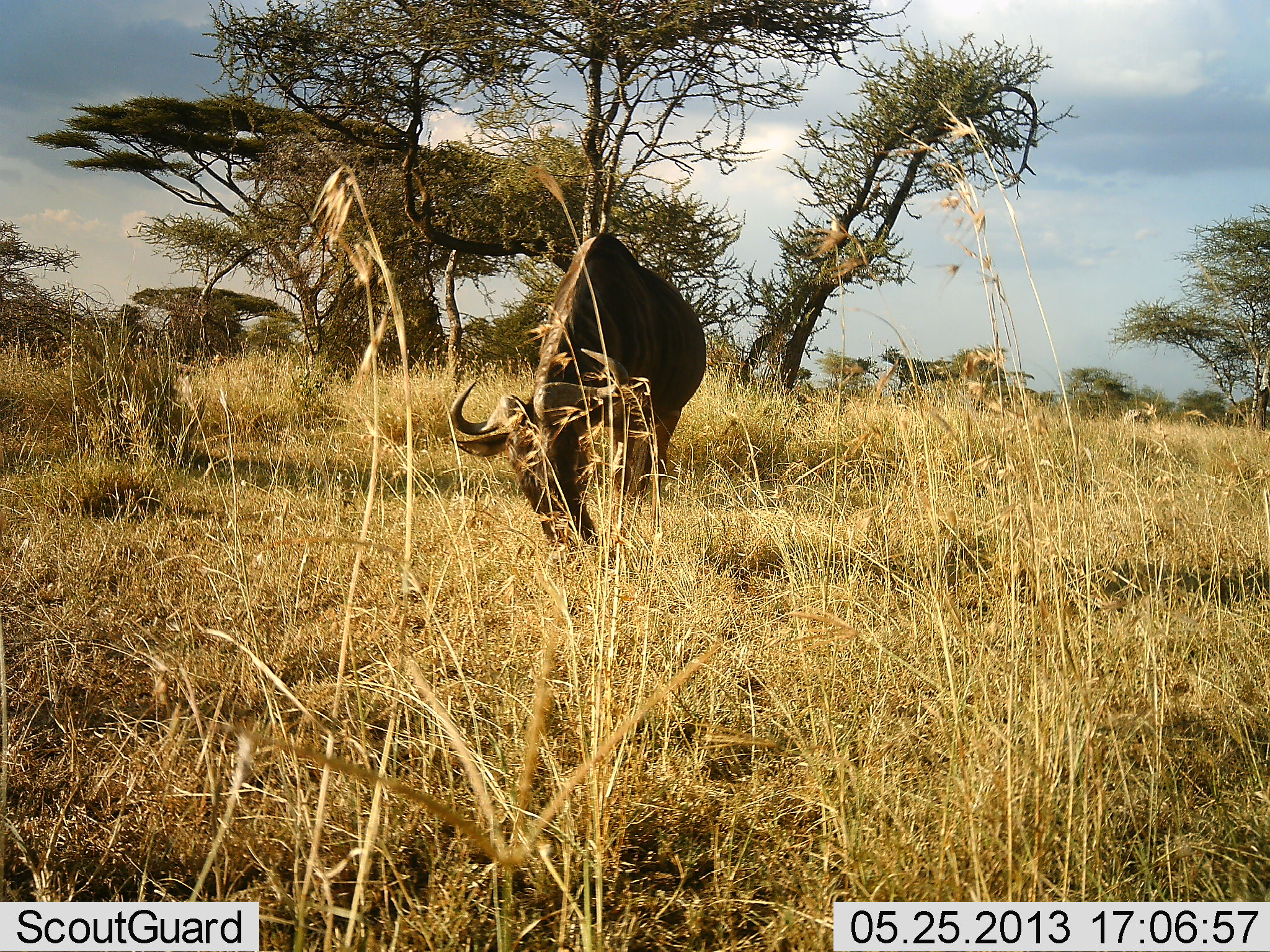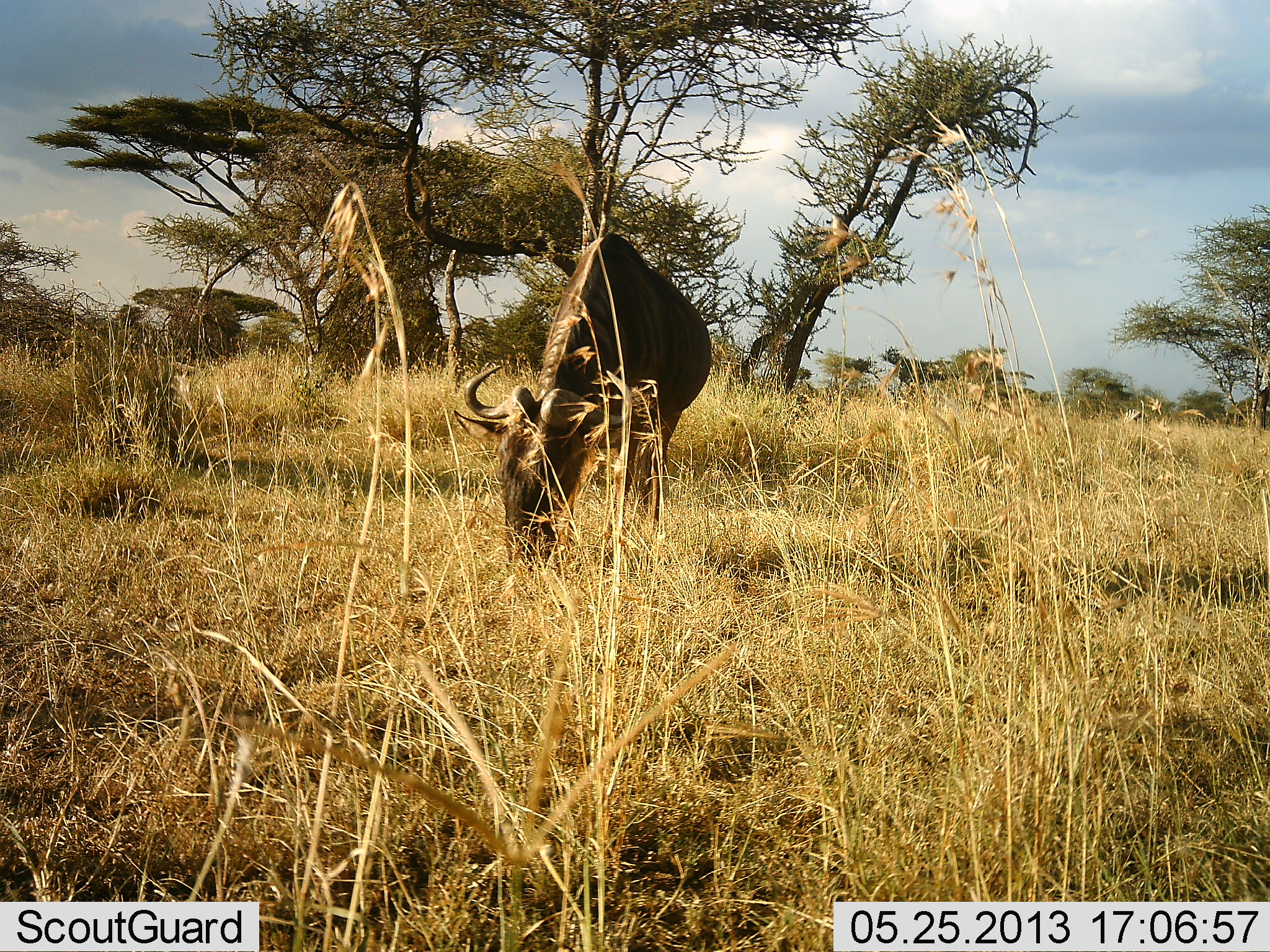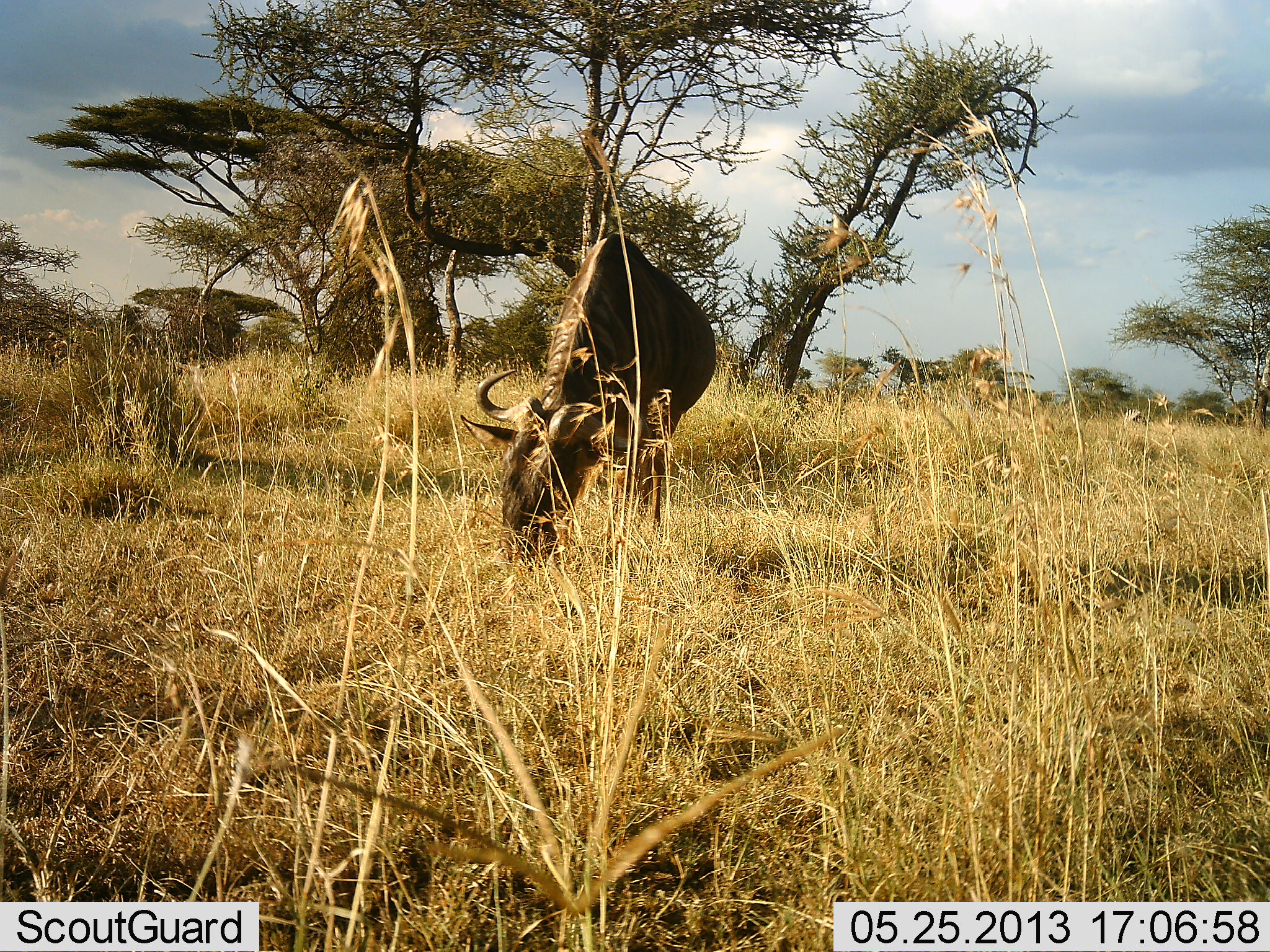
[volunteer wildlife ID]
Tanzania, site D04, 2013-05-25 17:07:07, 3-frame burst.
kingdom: Animalia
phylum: Chordata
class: Mammalia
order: Artiodactyla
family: Bovidae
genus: Connochaetes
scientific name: Connochaetes taurinus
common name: blue wildebeest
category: wildebeest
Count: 1.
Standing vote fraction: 17%.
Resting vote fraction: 0%.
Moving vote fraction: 0%.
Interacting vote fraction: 0%.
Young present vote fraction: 0%.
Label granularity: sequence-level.